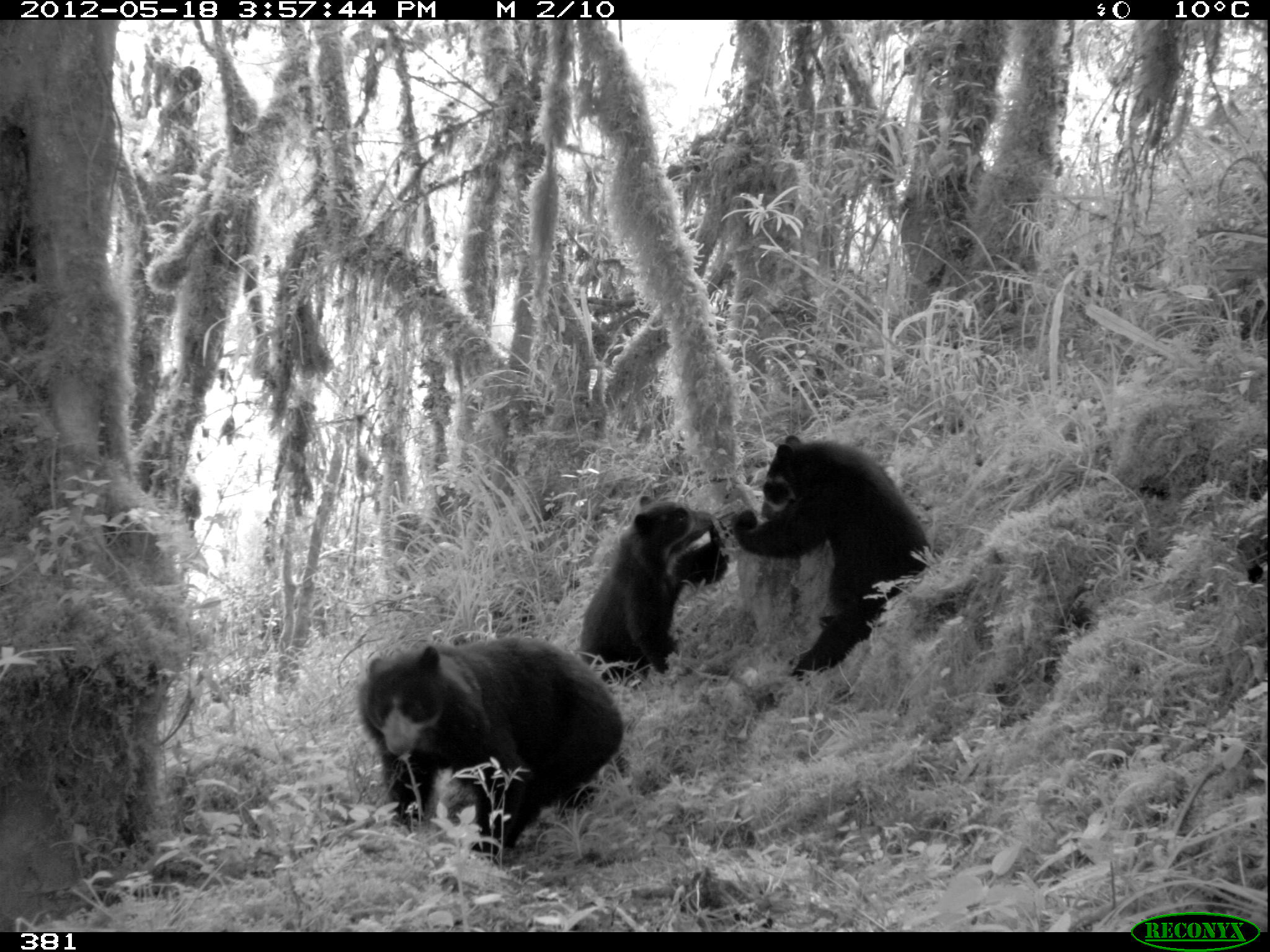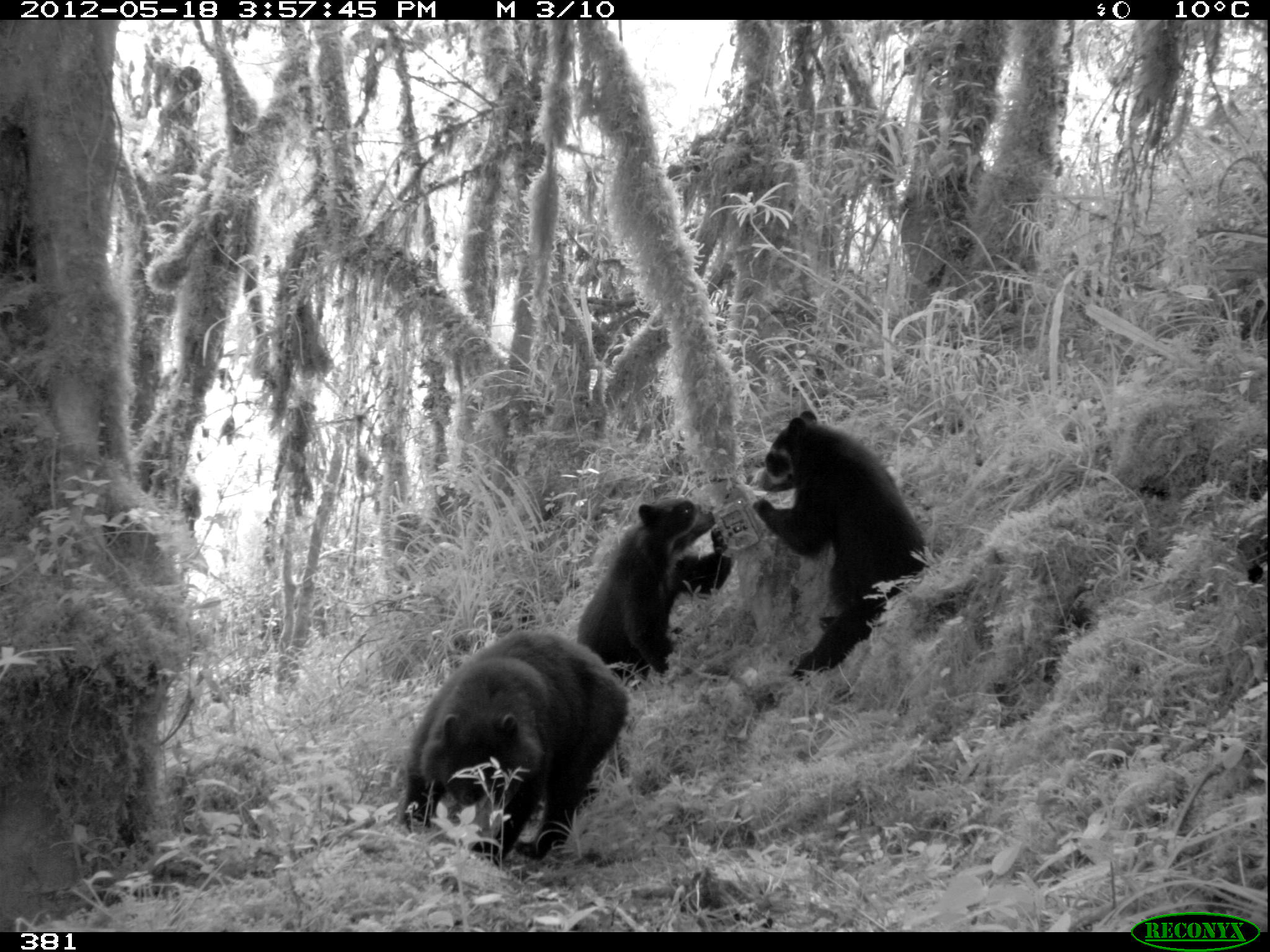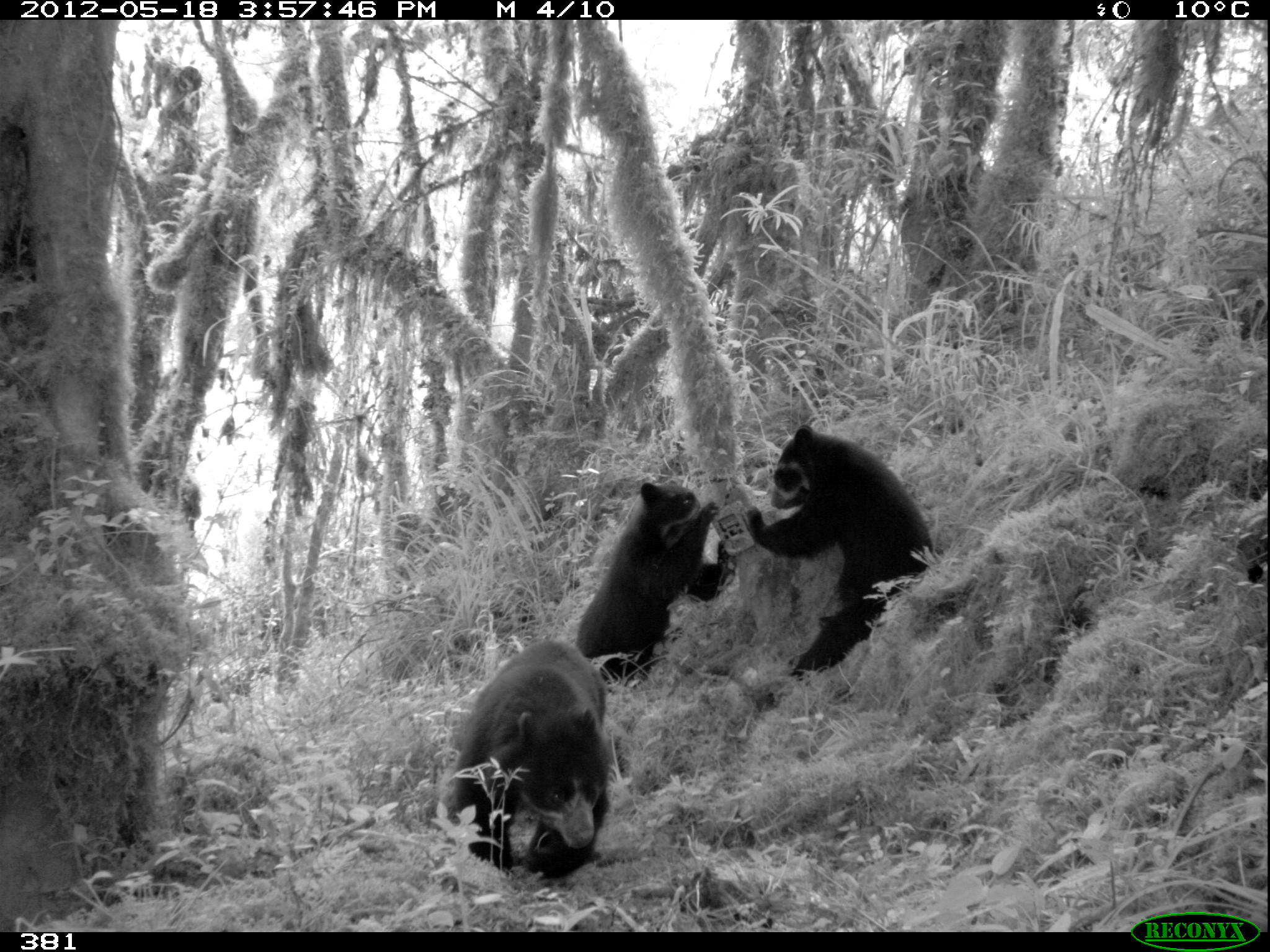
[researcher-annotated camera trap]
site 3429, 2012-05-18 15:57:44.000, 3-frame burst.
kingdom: Animalia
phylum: Chordata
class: Mammalia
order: Carnivora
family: Ursidae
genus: Tremarctos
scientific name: Tremarctos ornatus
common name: spectacled bear